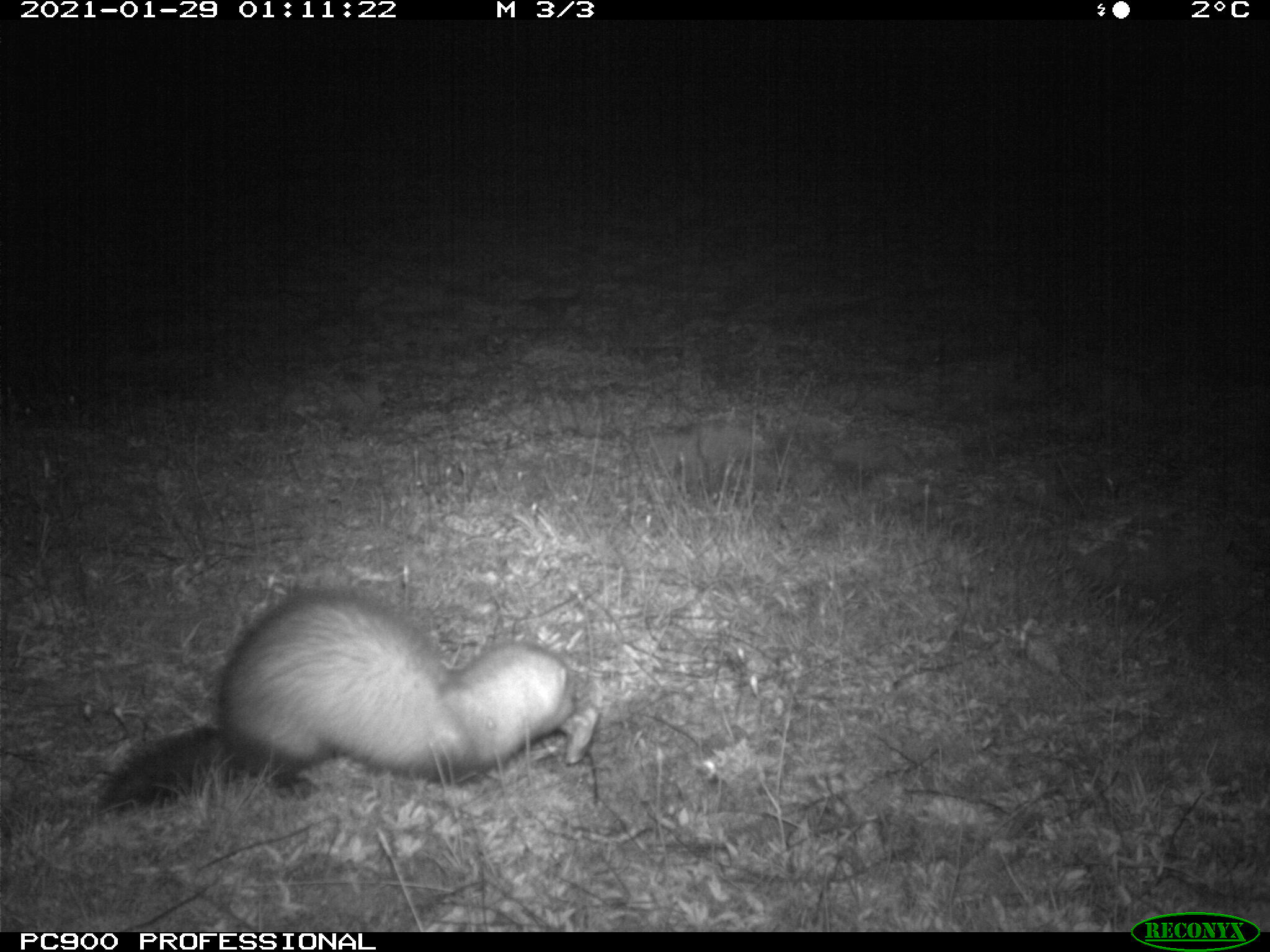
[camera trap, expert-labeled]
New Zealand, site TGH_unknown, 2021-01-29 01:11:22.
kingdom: Animalia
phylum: Chordata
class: Mammalia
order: Carnivora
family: Mustelidae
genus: Mustela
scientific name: Mustela furo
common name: ferret